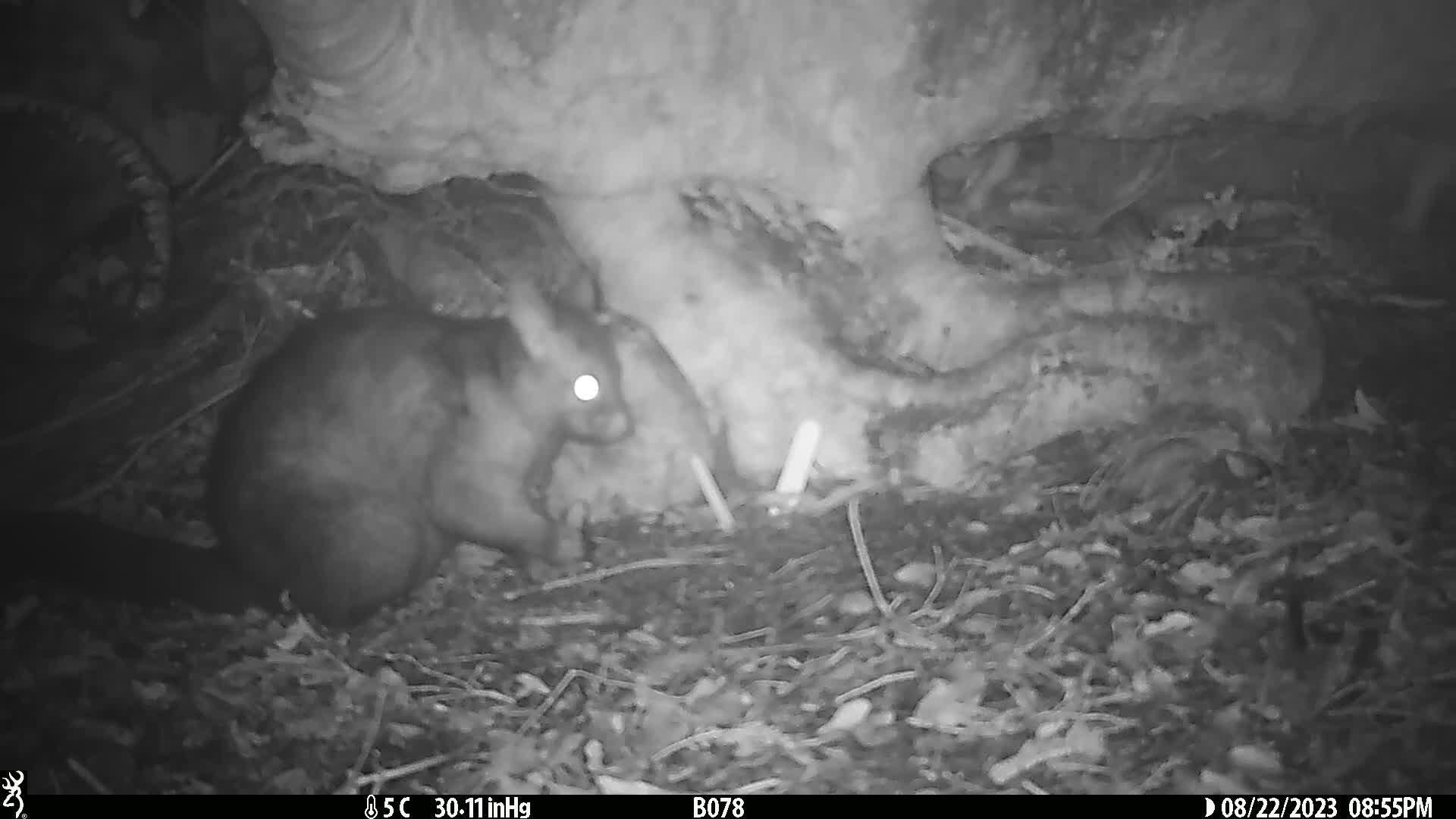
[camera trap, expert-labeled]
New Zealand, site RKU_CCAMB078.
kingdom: Animalia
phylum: Chordata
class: Mammalia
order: Diprotodontia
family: Phalangeridae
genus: Trichosurus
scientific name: Trichosurus vulpecula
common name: common brushtail possum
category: possum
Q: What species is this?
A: Possum (common brushtail possum) (Trichosurus vulpecula).